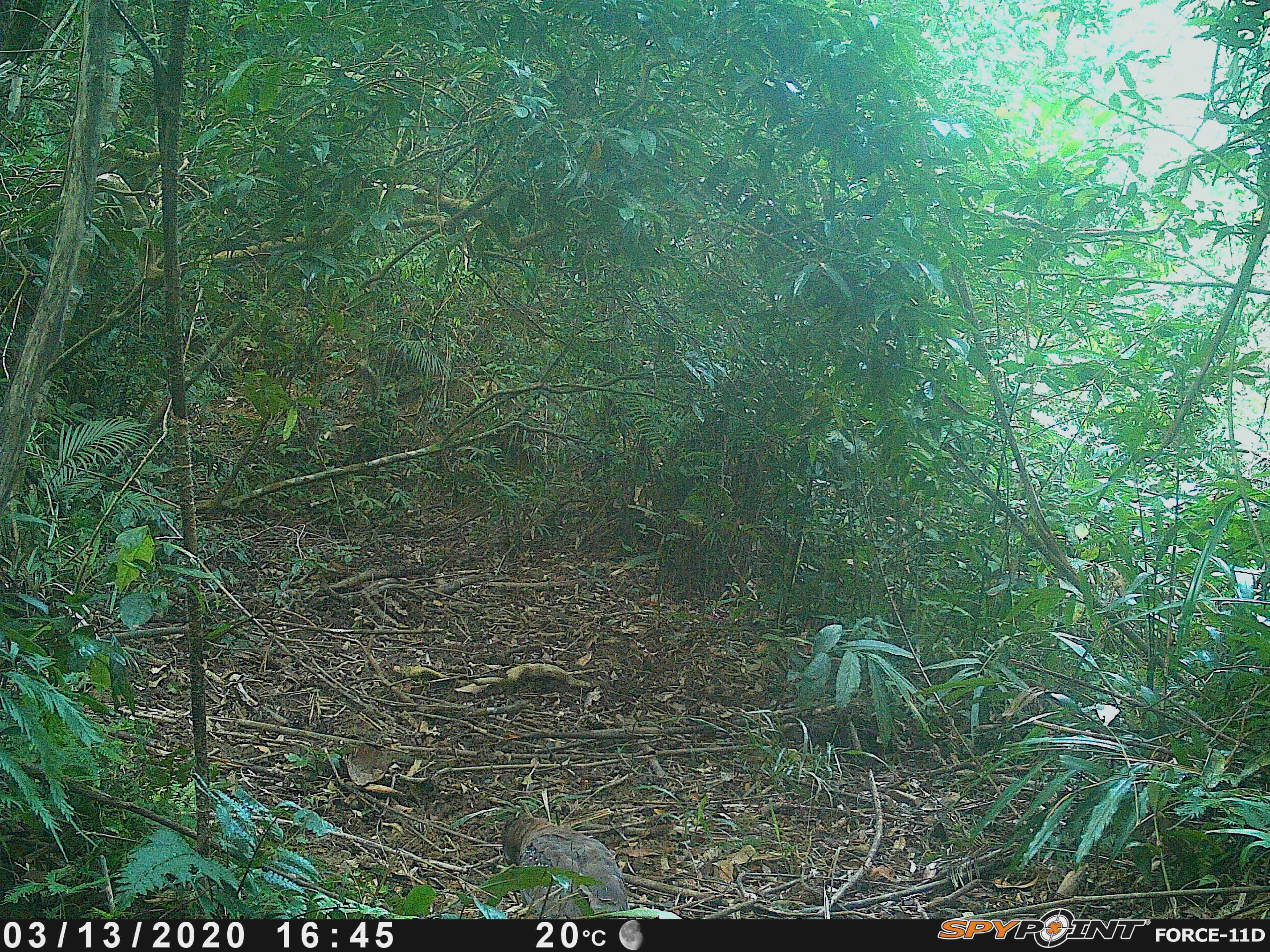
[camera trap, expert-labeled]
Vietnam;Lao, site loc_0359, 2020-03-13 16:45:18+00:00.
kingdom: Animalia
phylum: Chordata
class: Aves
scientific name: Aves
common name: bird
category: unidentified bird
Unidentified bird (bird) (Aves). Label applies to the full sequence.